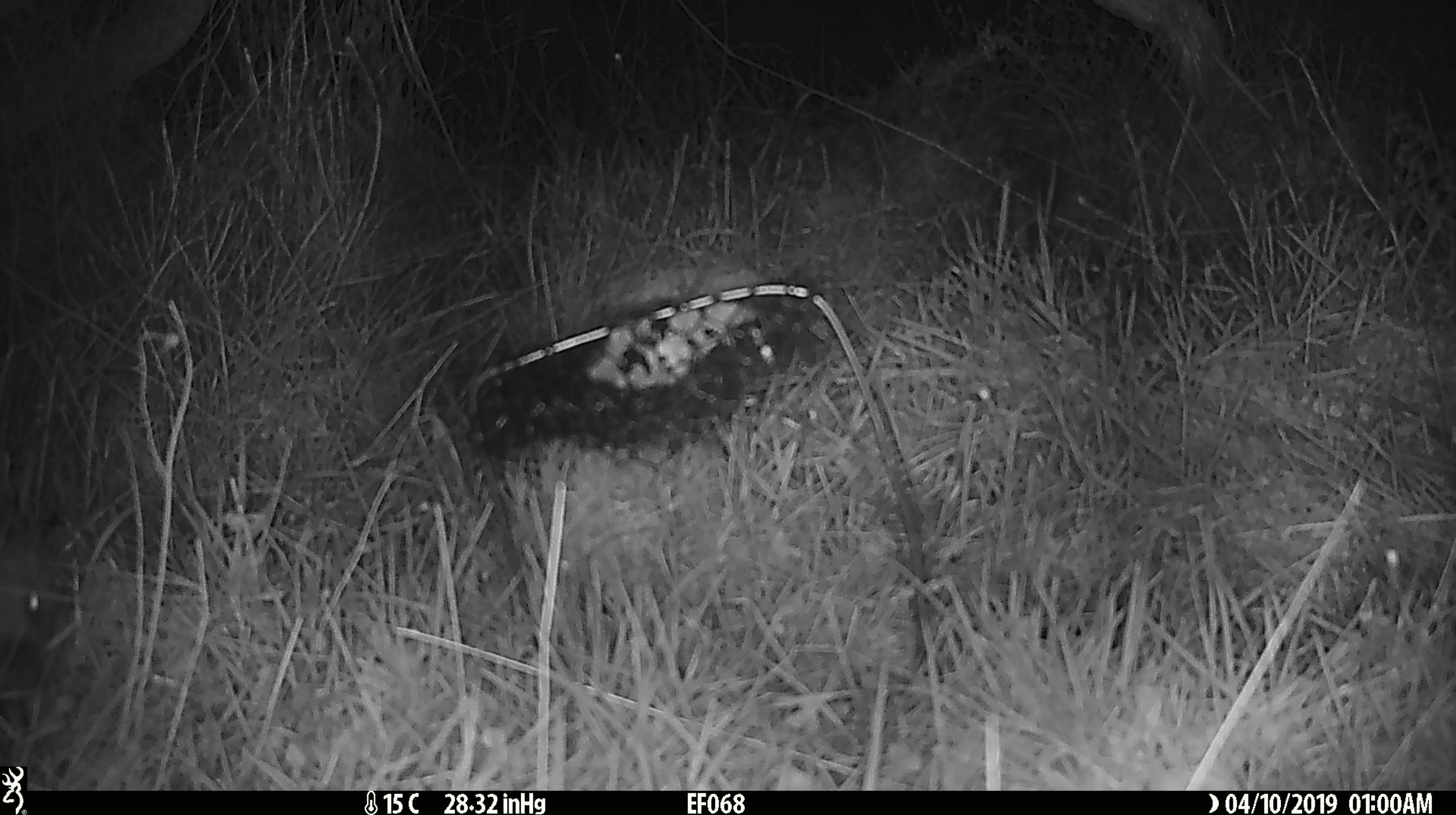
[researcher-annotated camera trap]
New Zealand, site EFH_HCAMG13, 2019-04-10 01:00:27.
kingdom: Animalia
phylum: Chordata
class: Mammalia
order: Eulipotyphla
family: Erinaceidae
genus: Erinaceus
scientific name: Erinaceus europaeus europaeus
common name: european hedgehog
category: hedgehog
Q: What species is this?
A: Hedgehog (european hedgehog) (Erinaceus europaeus europaeus).